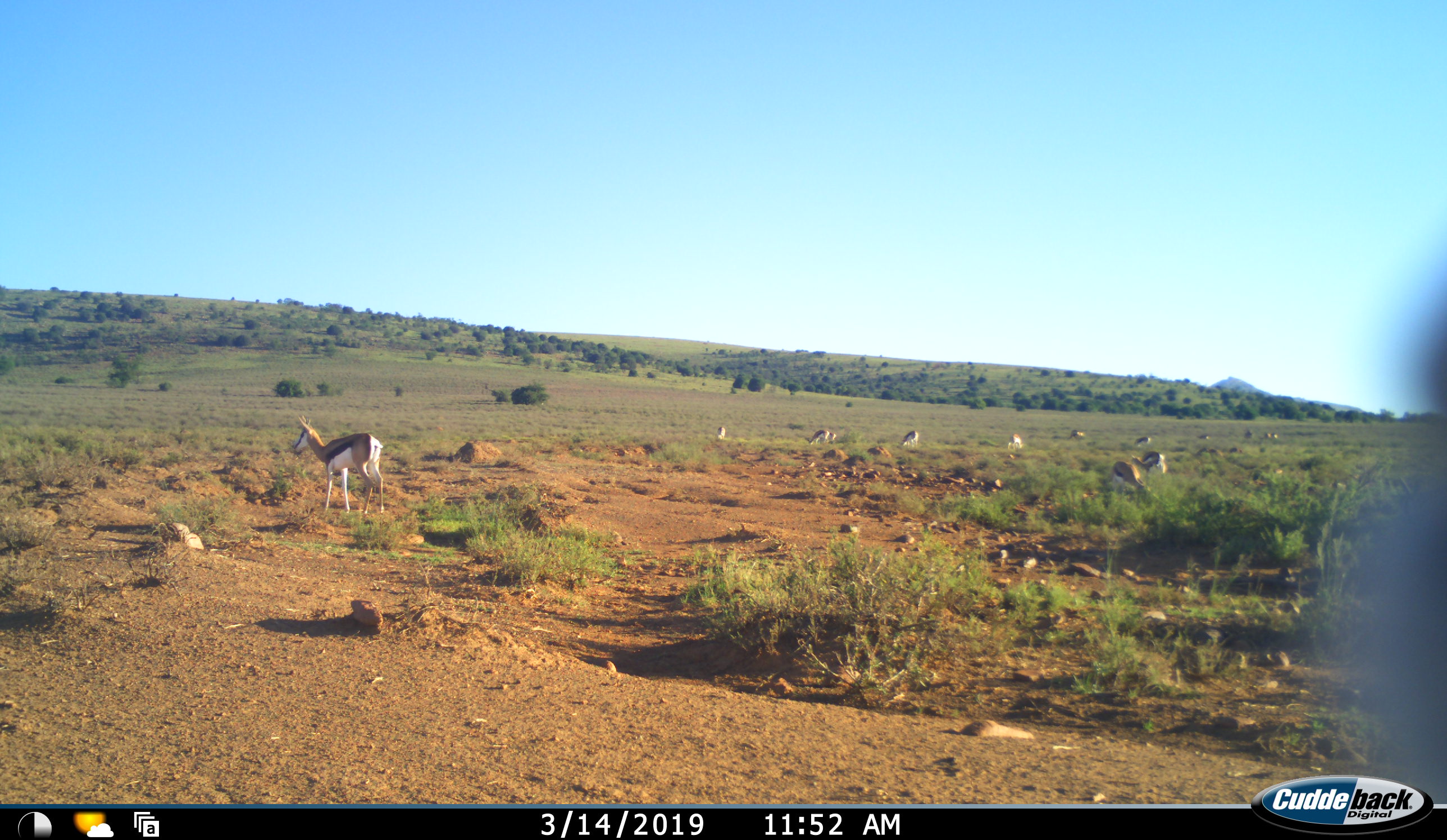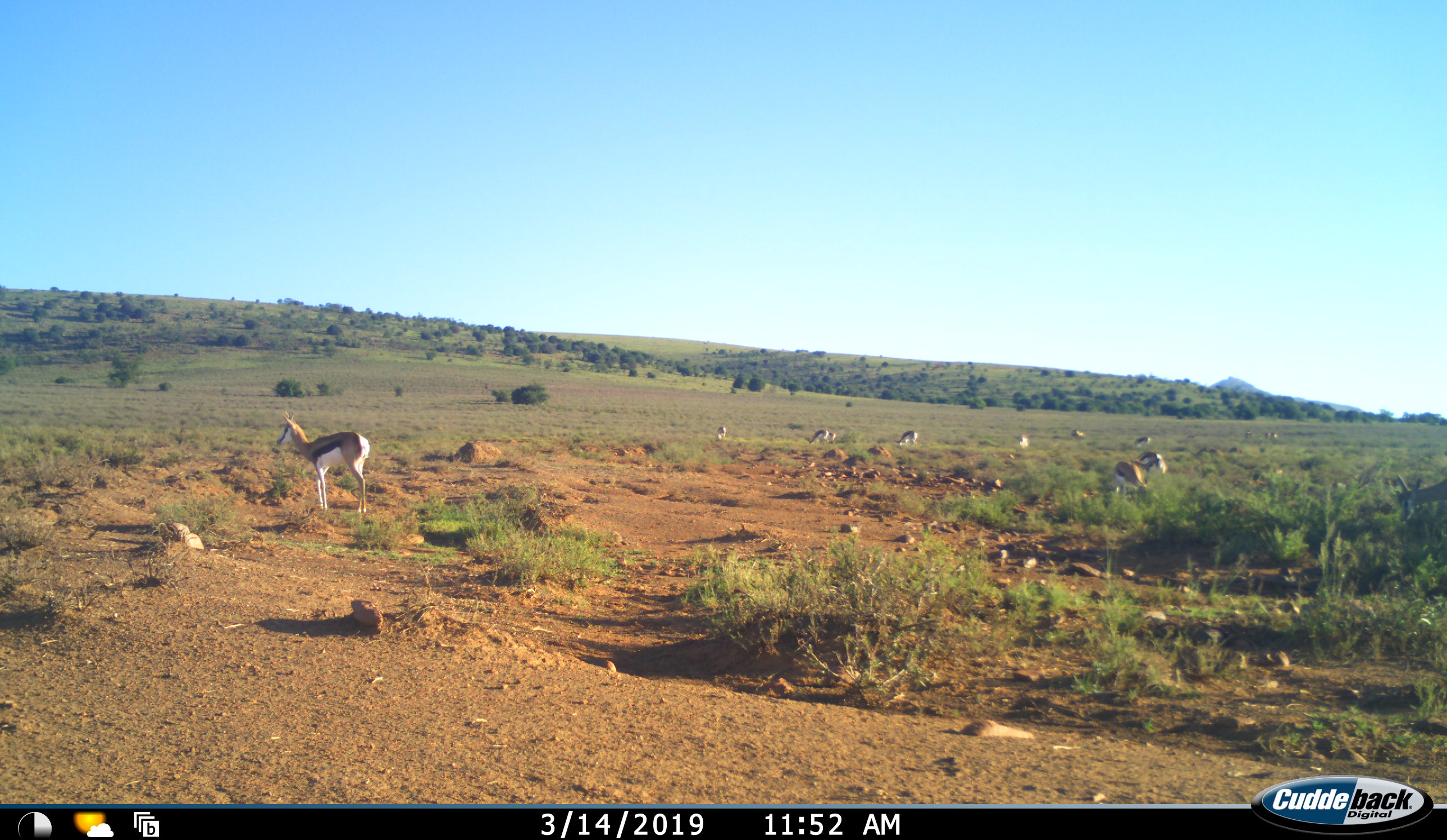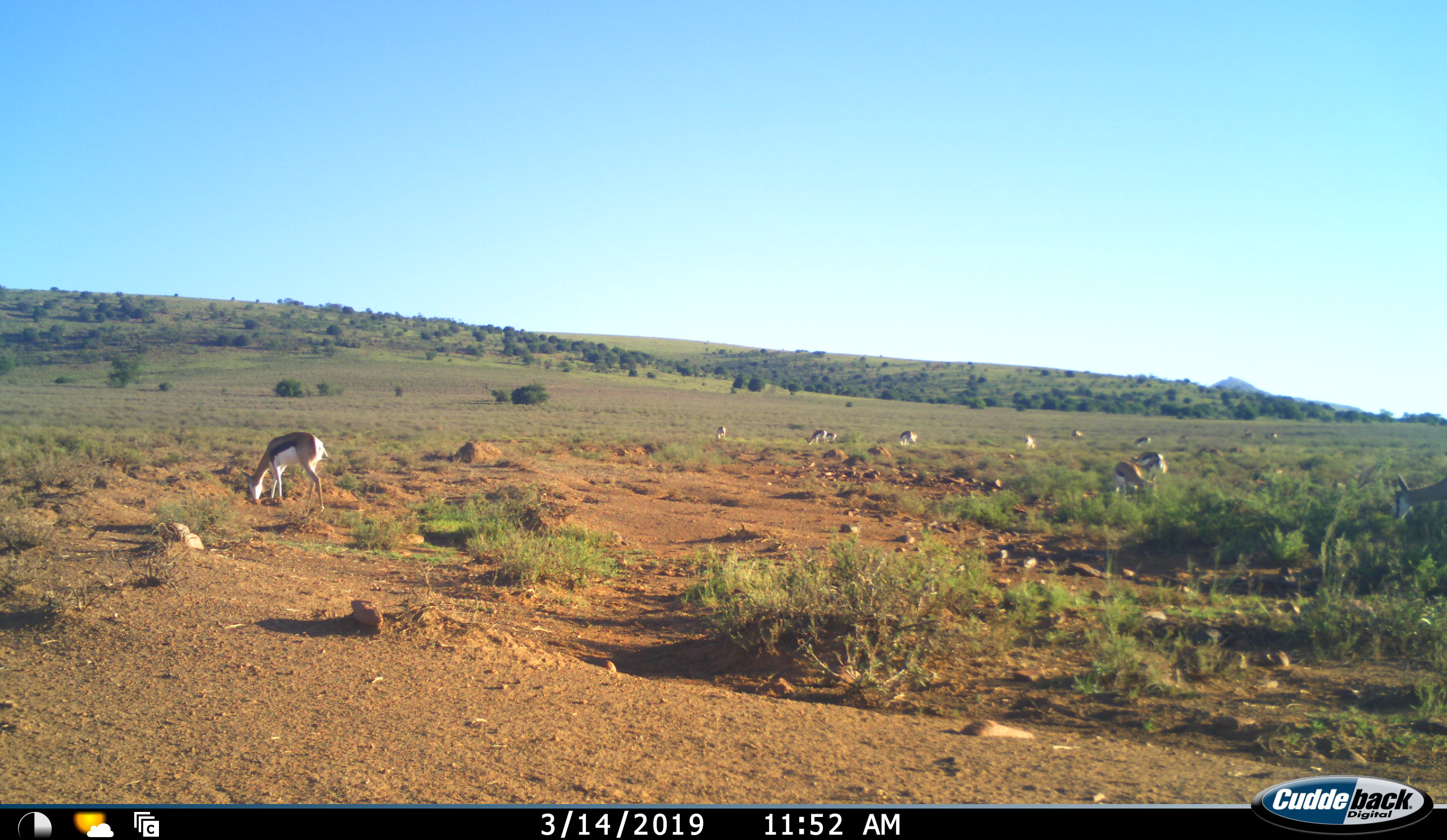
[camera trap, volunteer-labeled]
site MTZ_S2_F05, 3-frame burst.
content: unidentified animal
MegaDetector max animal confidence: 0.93